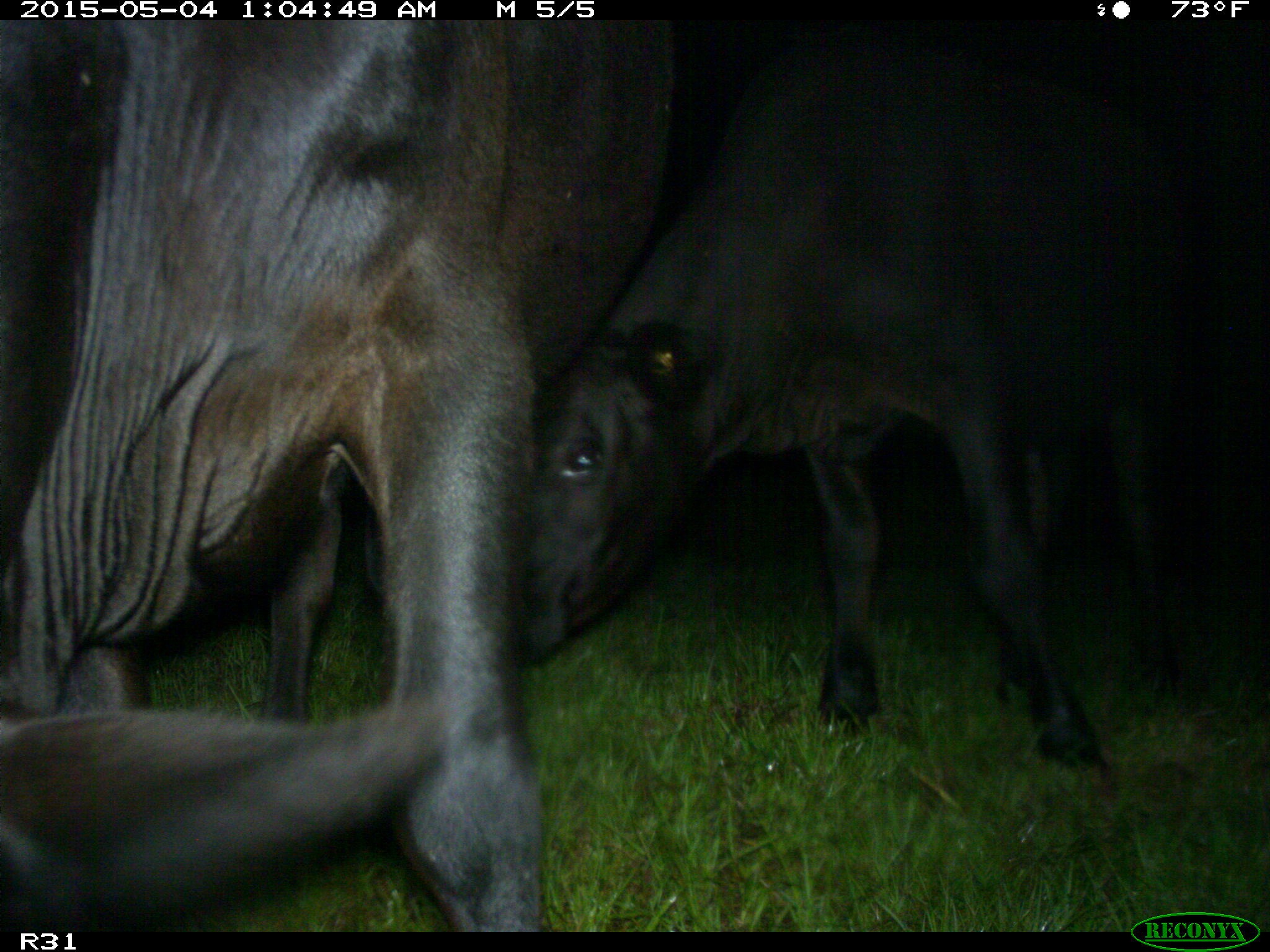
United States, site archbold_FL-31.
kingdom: Animalia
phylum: Chordata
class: Mammalia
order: Artiodactyla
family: Bovidae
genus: Bos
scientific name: Bos taurus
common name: domestic cow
Bos taurus (domestic cow).